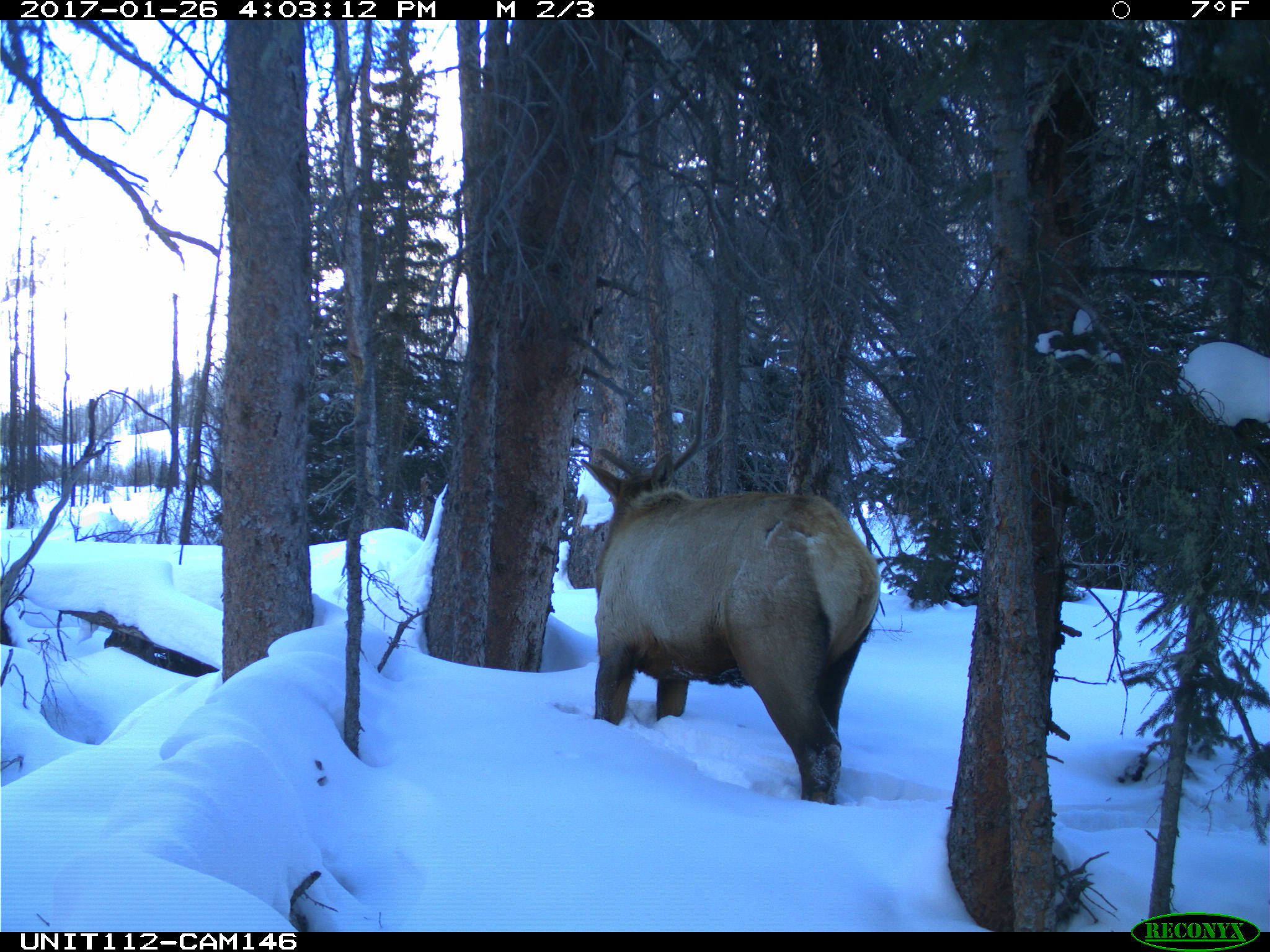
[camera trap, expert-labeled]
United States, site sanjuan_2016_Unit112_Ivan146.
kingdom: Animalia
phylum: Chordata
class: Mammalia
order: Artiodactyla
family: Cervidae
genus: Cervus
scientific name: Cervus elaphus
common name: red deer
Cervus elaphus (red deer).